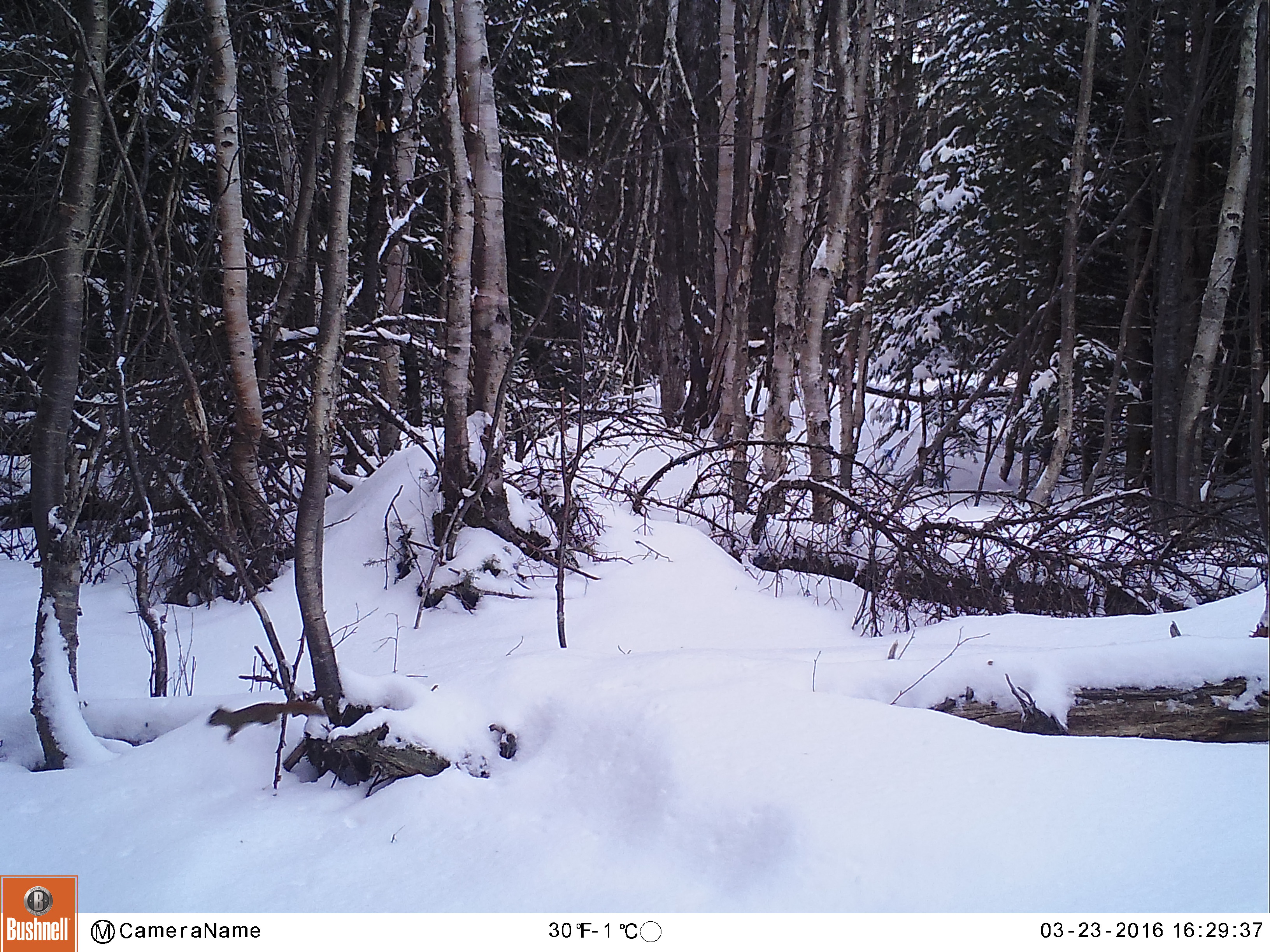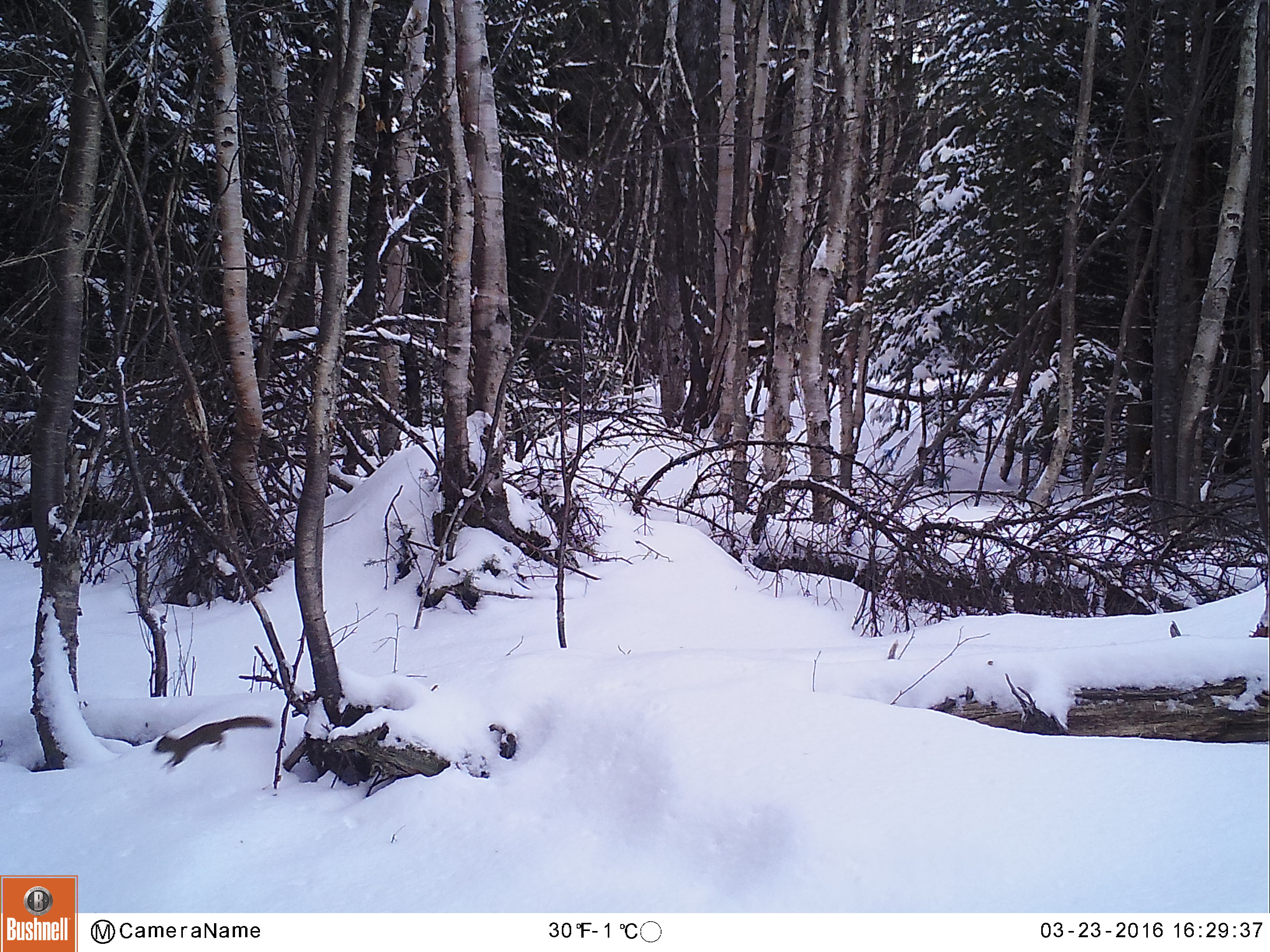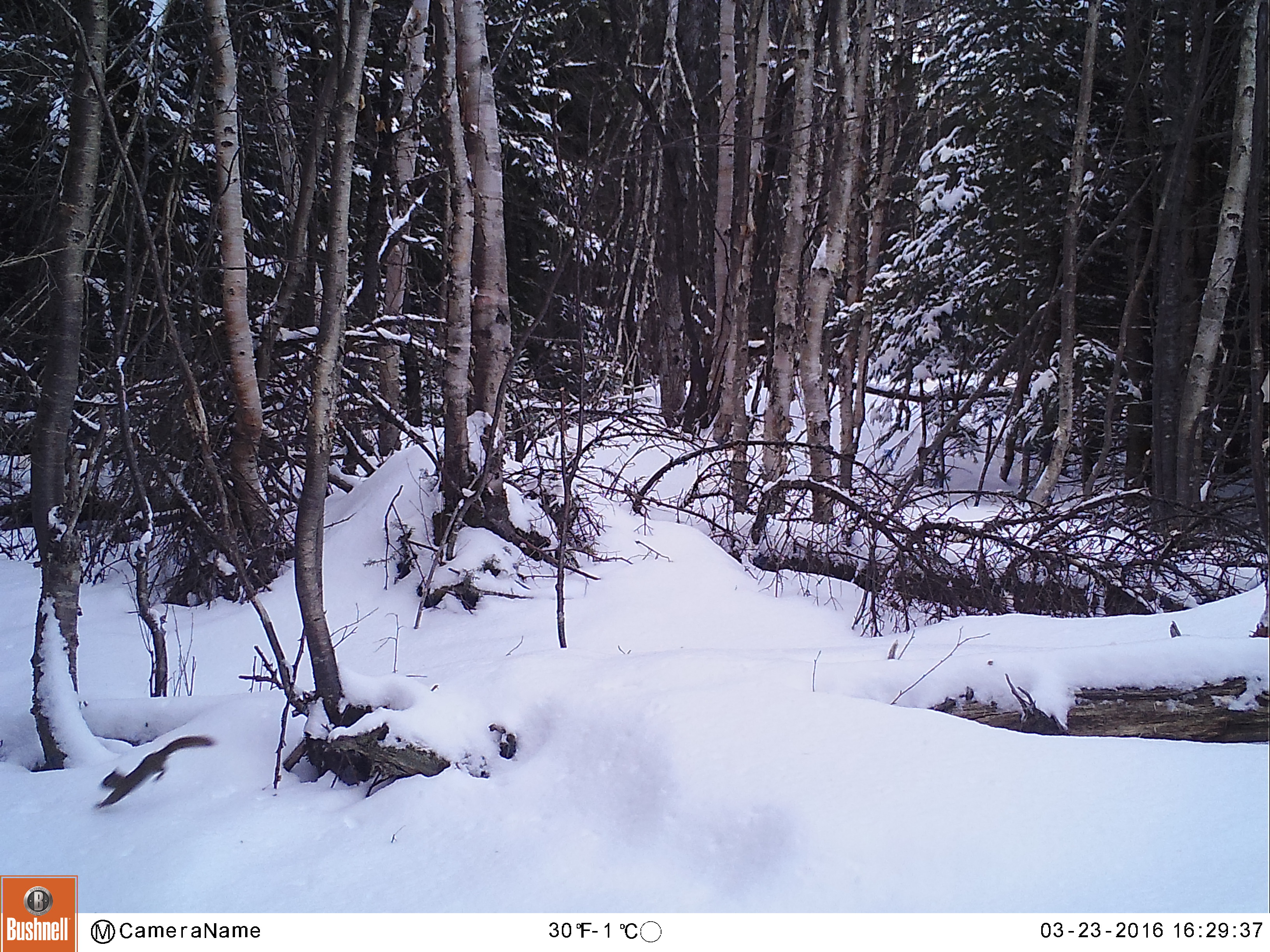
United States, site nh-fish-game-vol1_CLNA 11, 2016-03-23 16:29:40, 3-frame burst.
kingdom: Animalia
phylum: Chordata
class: Mammalia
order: Rodentia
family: Sciuridae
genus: Tamiasciurus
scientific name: Tamiasciurus hudsonicus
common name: red squirrel